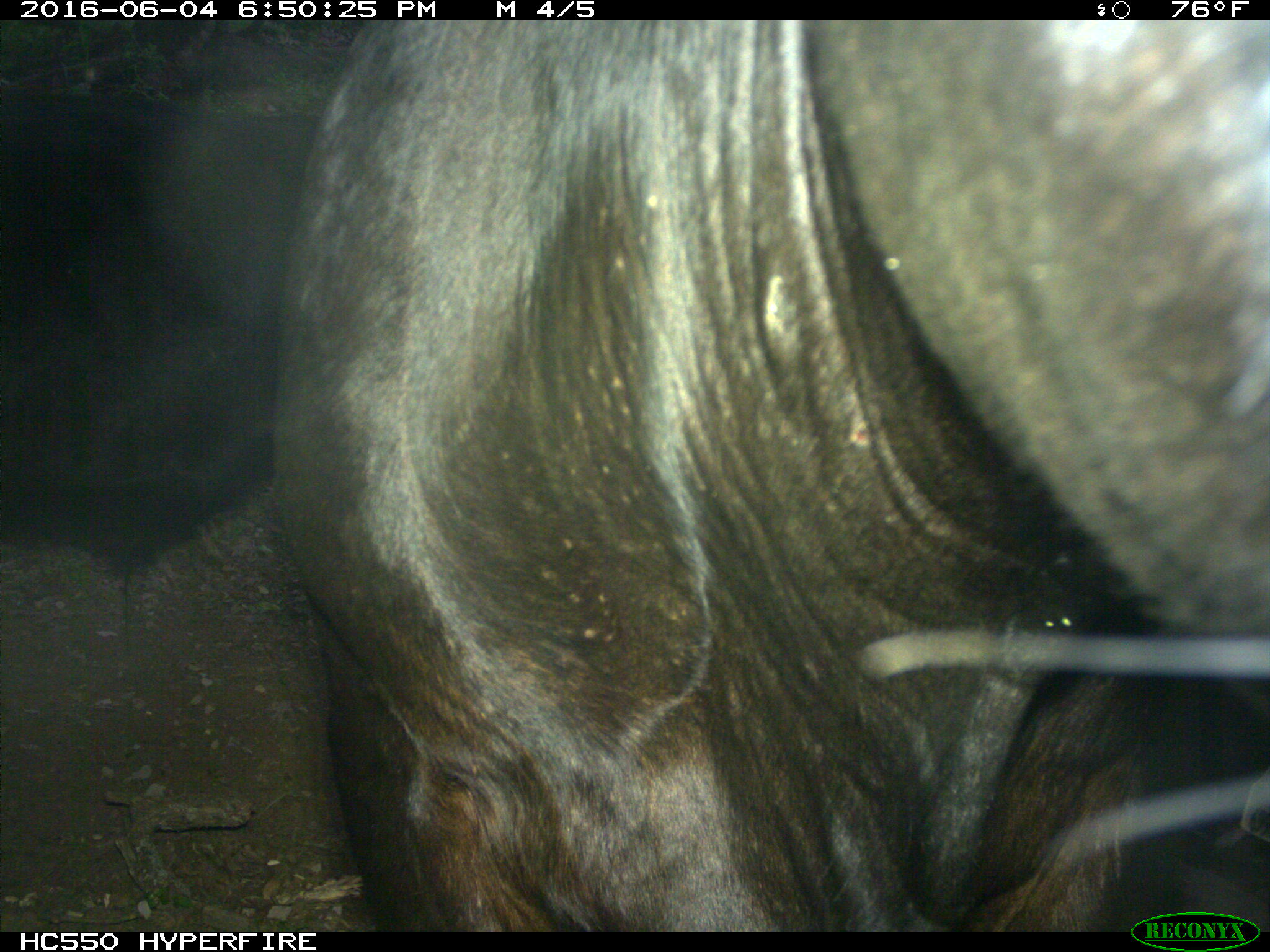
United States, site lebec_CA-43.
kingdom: Animalia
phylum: Chordata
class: Mammalia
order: Artiodactyla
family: Bovidae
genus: Bos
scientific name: Bos taurus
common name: domestic cow